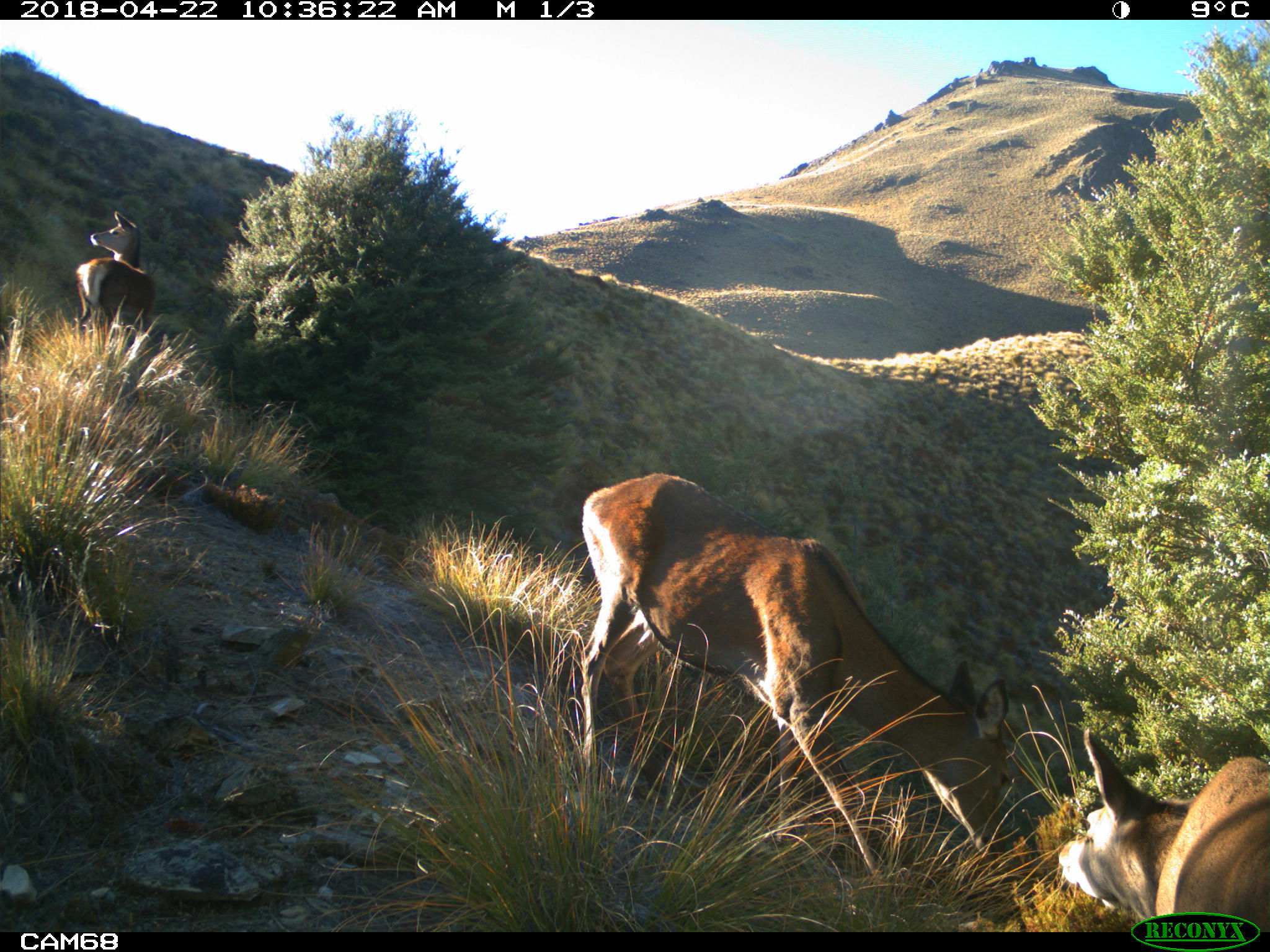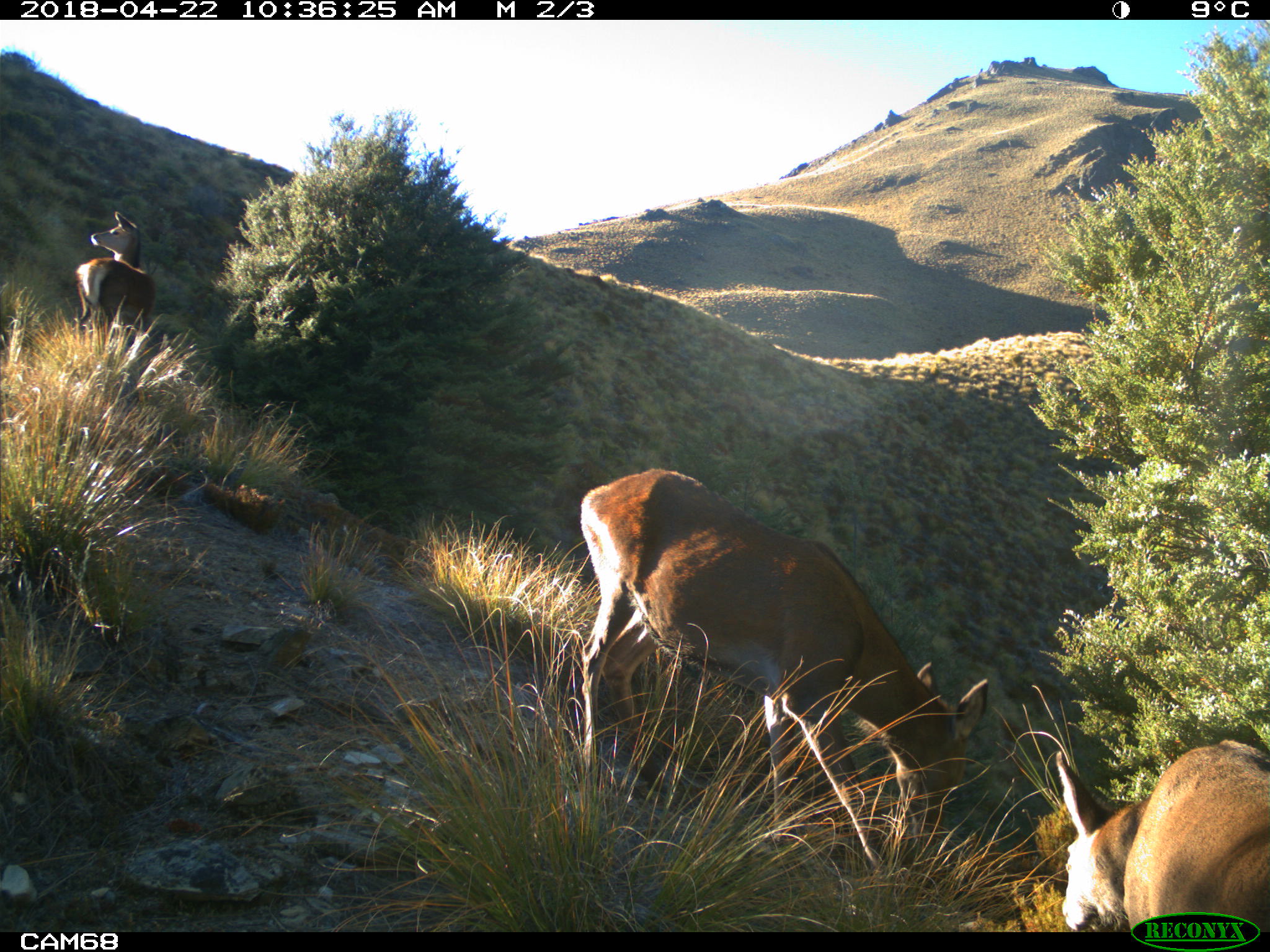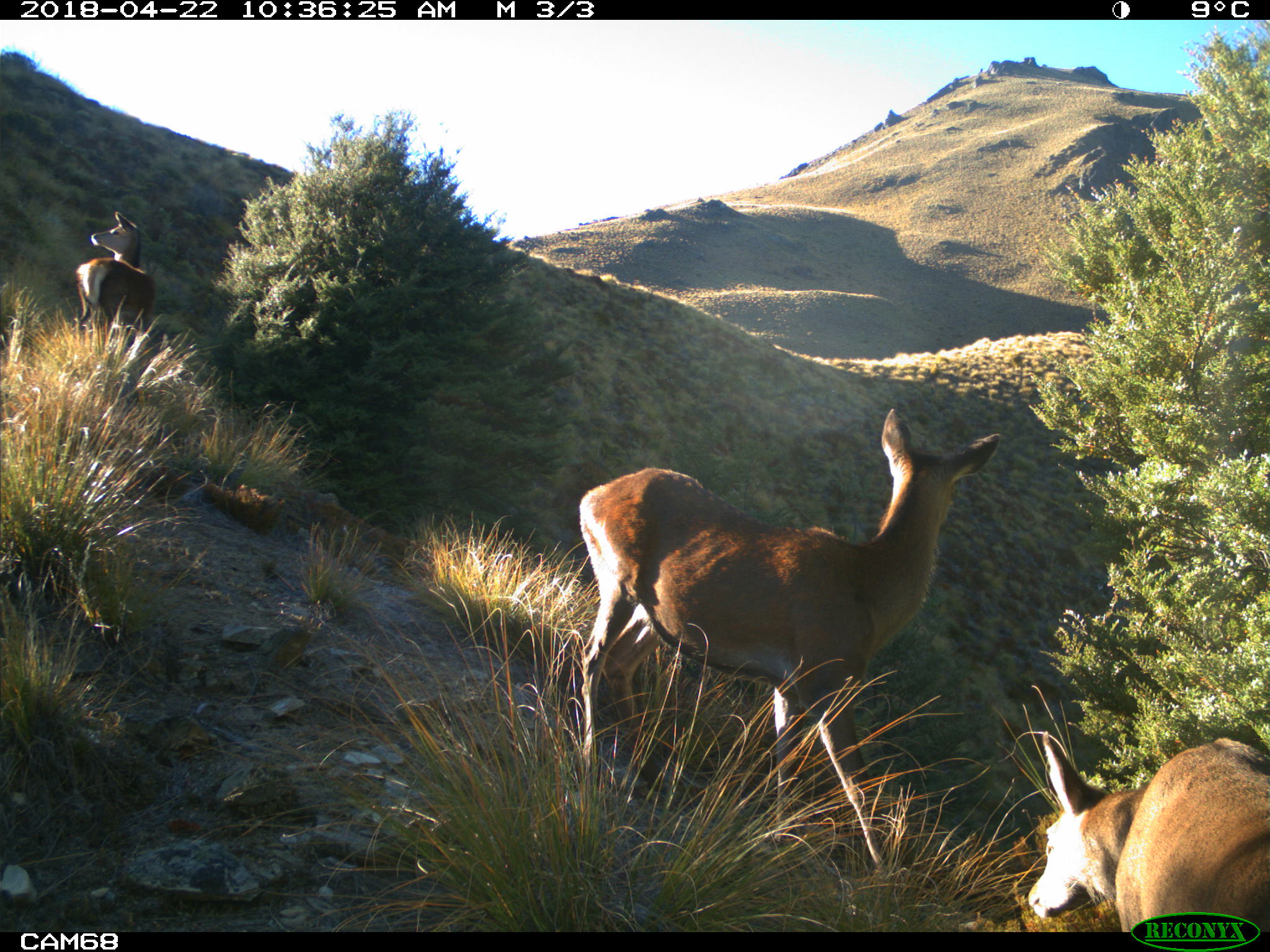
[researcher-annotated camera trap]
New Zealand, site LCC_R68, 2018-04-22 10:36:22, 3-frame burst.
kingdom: Animalia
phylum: Chordata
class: Mammalia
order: Artiodactyla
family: Cervidae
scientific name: Cervidae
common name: deer